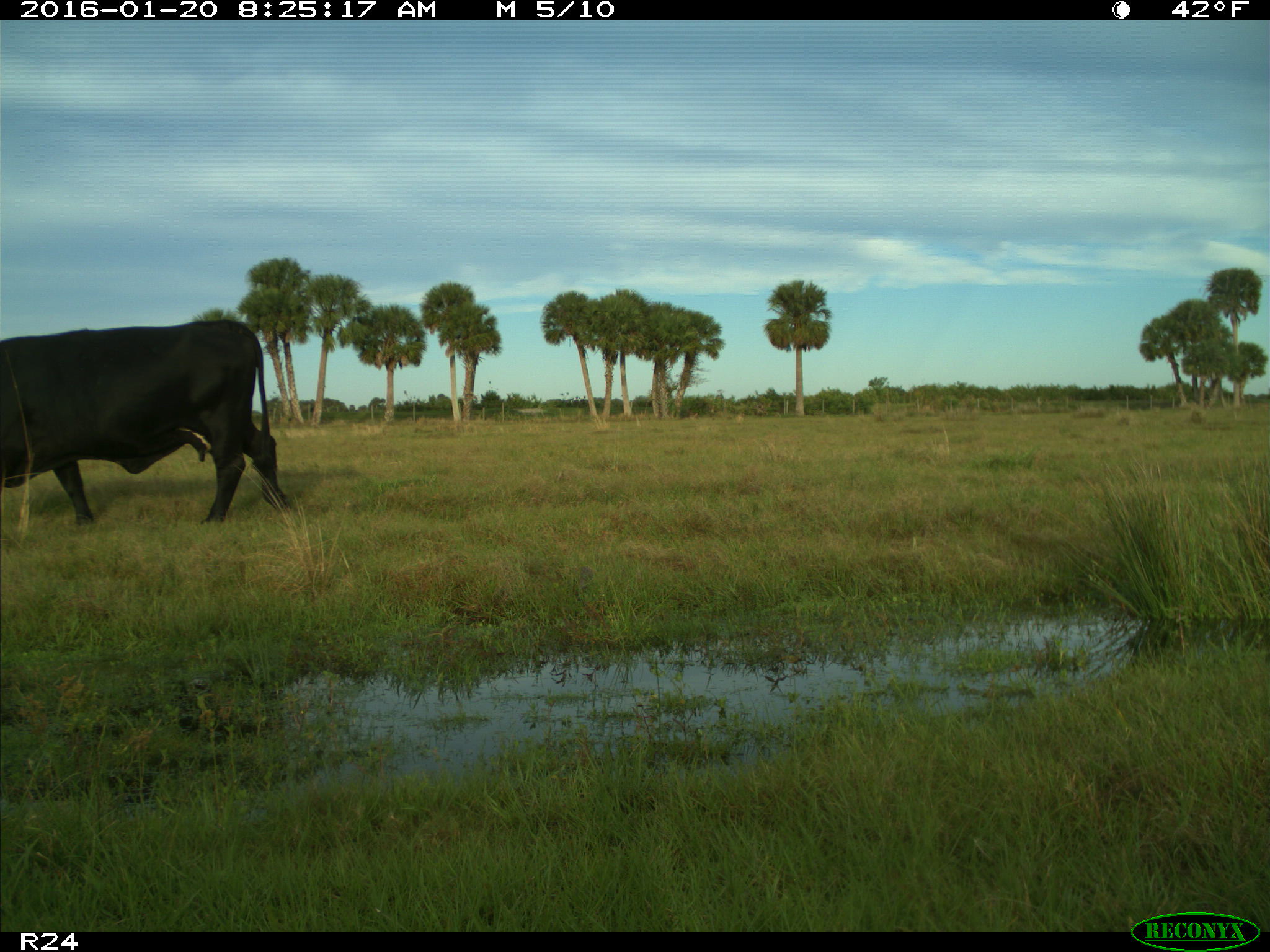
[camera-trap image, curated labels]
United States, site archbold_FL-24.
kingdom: Animalia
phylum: Chordata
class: Mammalia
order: Artiodactyla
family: Bovidae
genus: Bos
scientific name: Bos taurus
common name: domestic cow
Bos taurus (domestic cow).